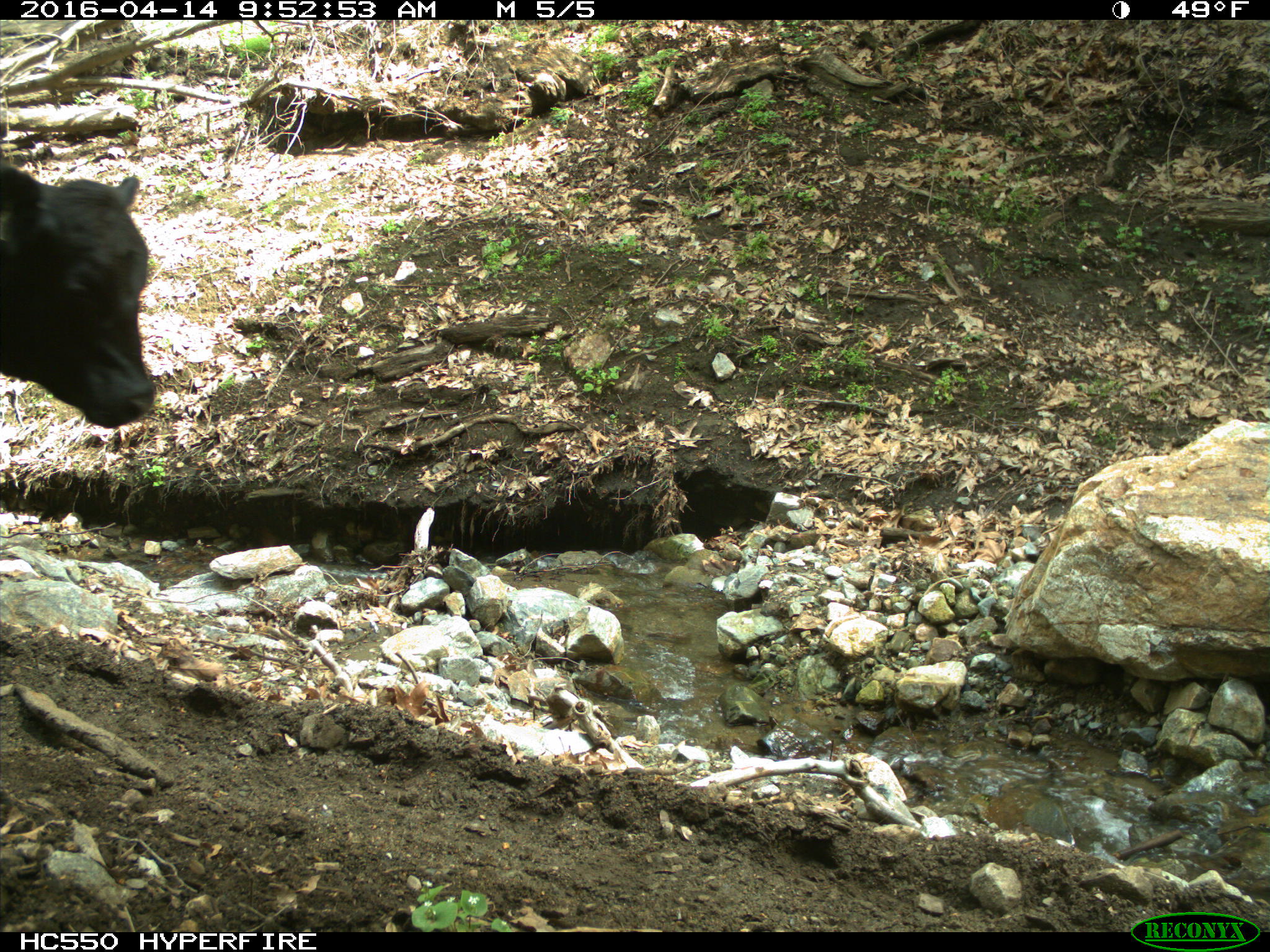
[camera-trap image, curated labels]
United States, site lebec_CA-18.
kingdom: Animalia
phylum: Chordata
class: Mammalia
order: Artiodactyla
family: Bovidae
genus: Bos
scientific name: Bos taurus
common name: domestic cow